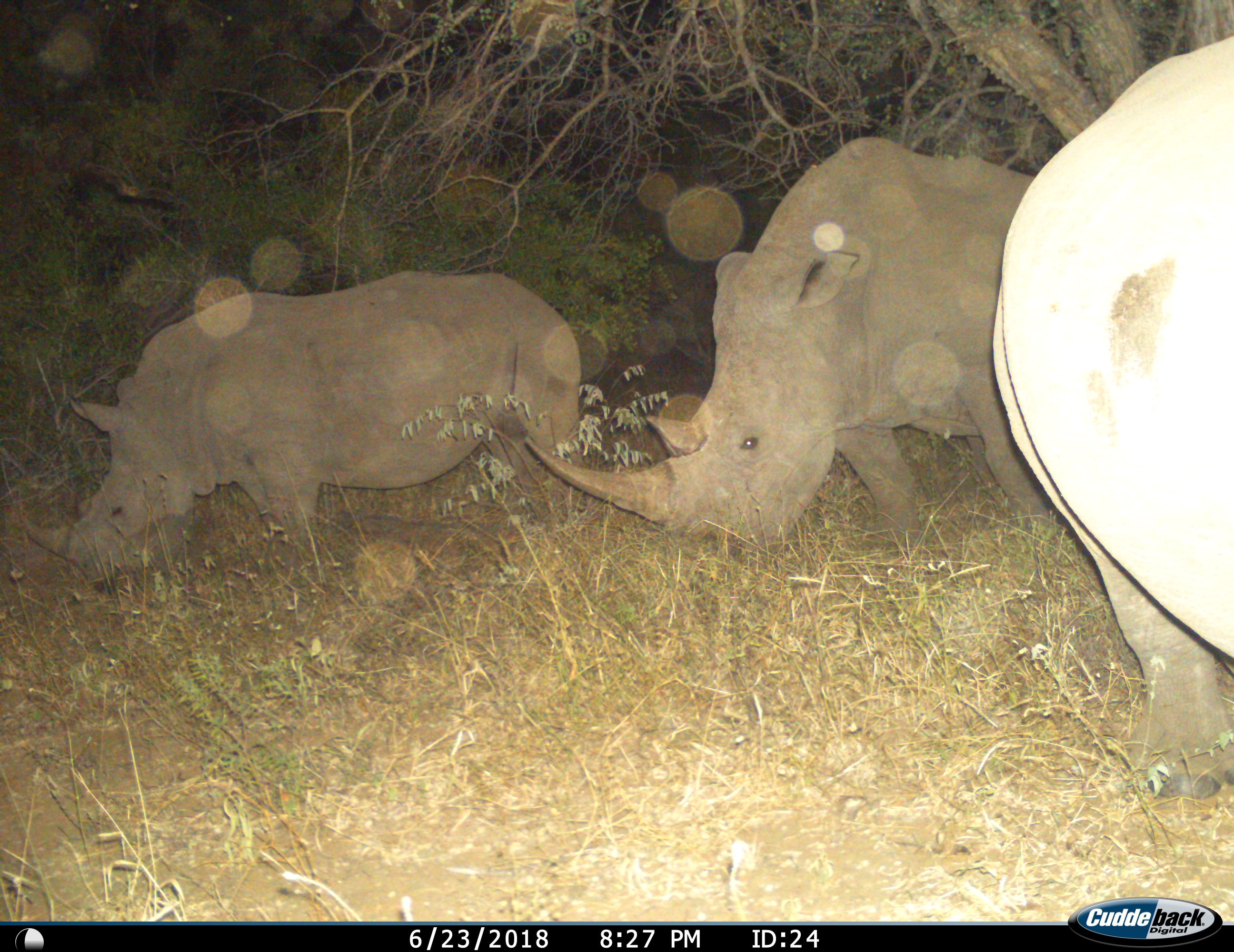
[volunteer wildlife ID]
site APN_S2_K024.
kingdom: Animalia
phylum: Chordata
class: Mammalia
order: Perissodactyla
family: Rhinocerotidae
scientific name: Rhinocerotidae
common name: unknown rhinoceros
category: rhinocerosunknown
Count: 3.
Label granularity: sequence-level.